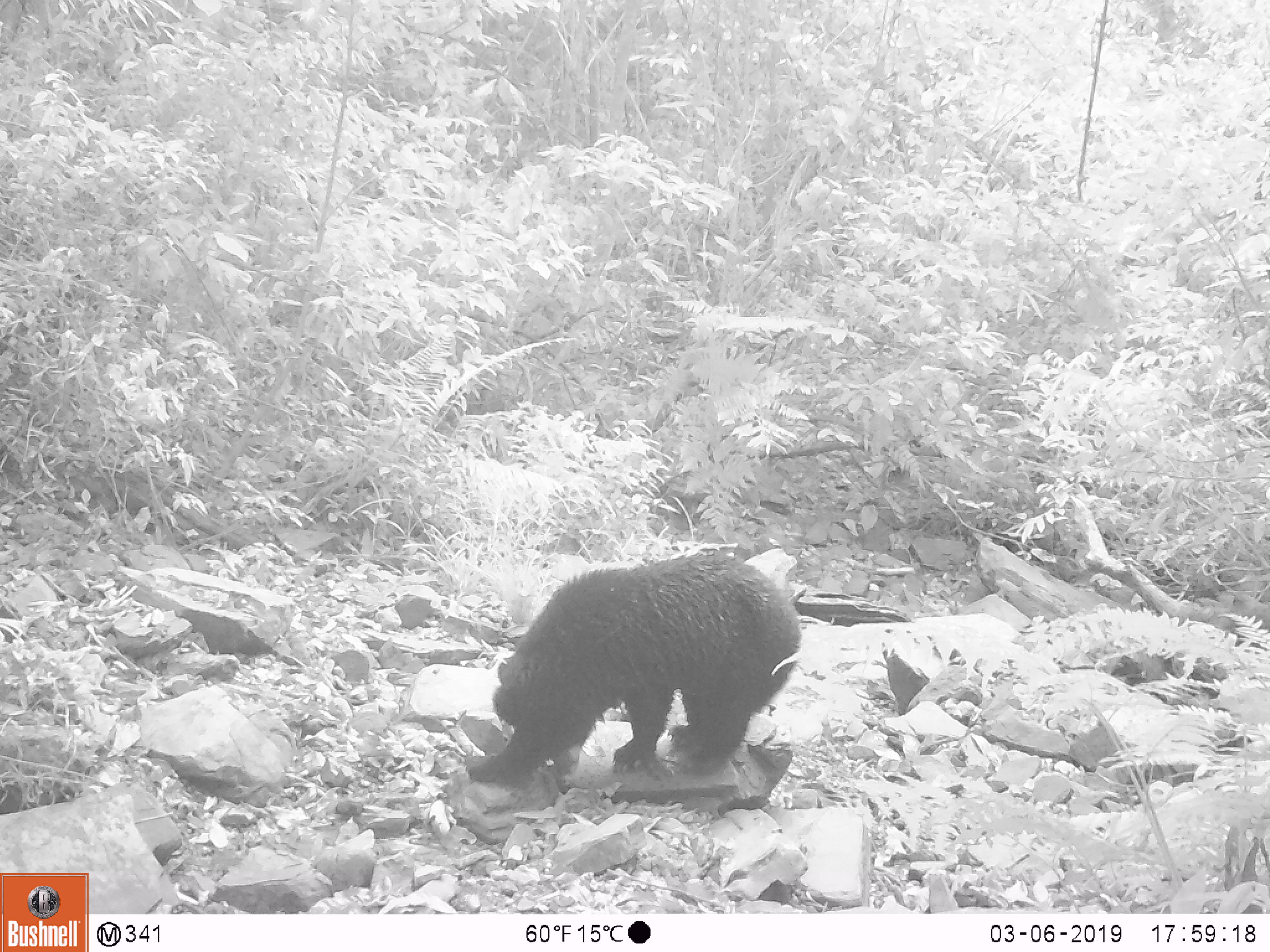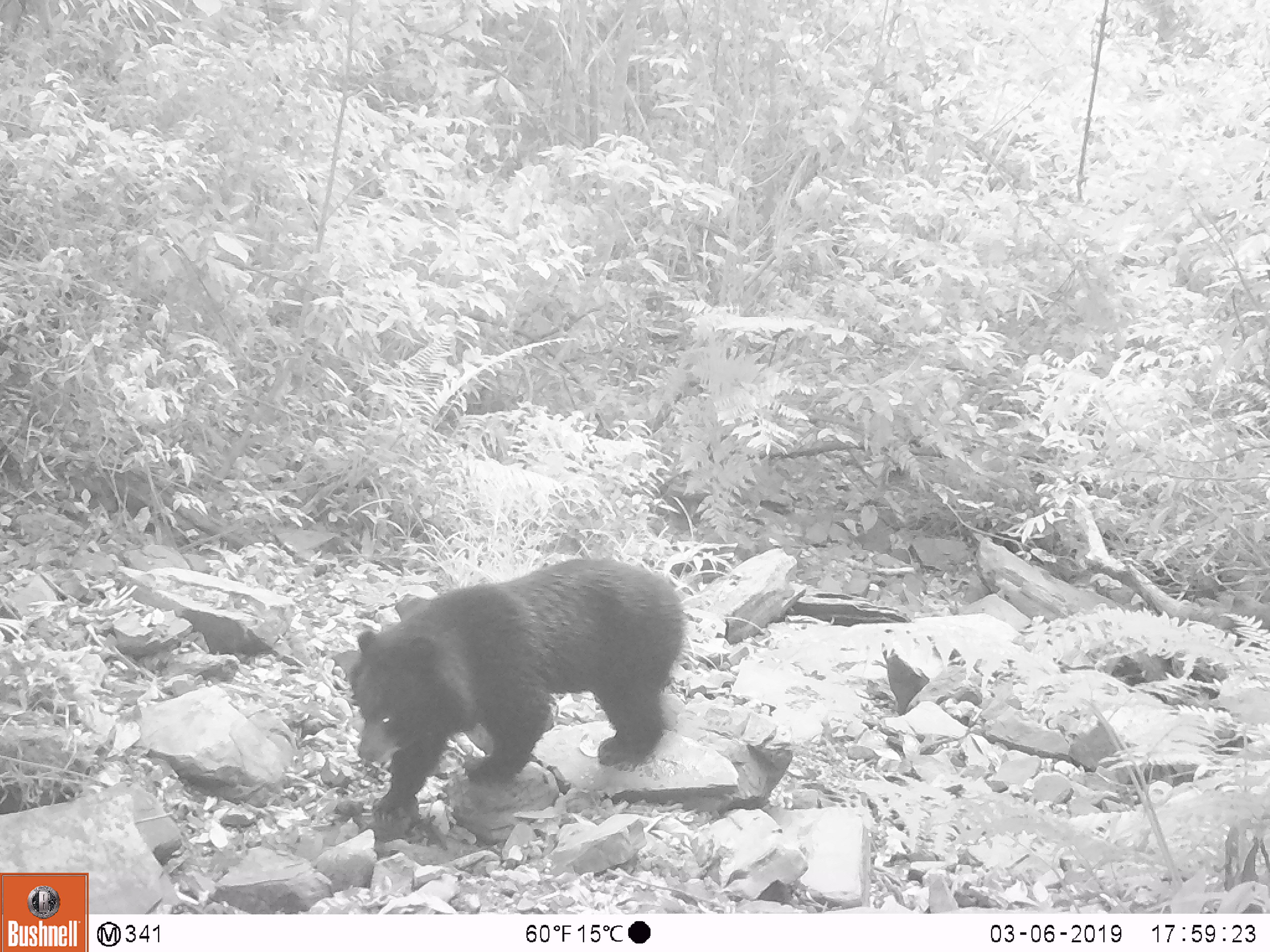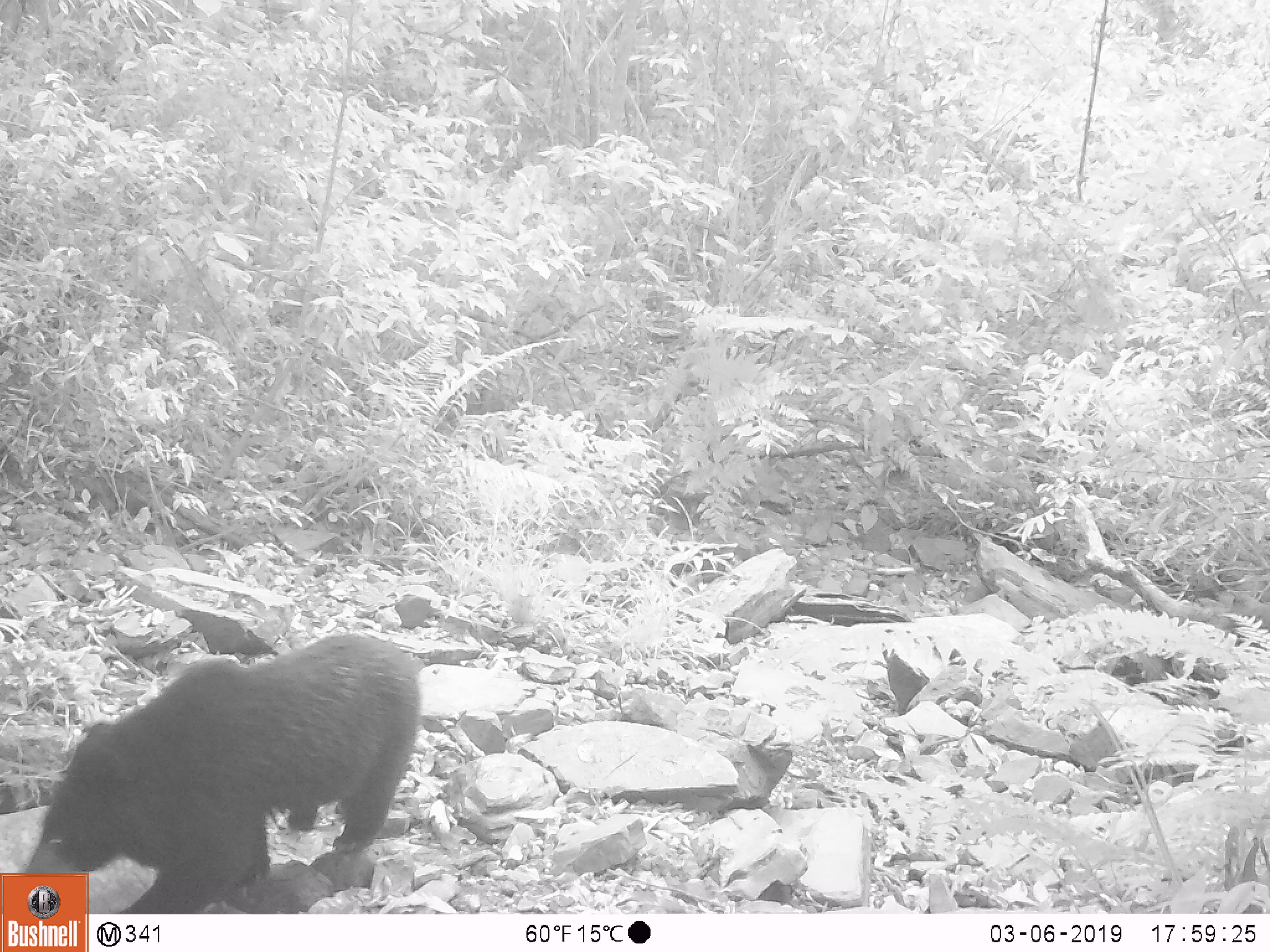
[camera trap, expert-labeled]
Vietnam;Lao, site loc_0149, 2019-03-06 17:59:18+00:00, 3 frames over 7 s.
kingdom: Animalia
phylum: Chordata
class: Mammalia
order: Carnivora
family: Ursidae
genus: Ursus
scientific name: Ursus thibetanus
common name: asian black bear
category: asiatic black bear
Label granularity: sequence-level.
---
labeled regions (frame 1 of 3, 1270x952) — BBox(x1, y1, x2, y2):
asiatic black bear: BBox(469, 549, 803, 785)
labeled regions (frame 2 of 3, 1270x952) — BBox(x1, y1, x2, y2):
asiatic black bear: BBox(347, 556, 685, 820)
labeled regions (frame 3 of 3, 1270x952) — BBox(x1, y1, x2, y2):
asiatic black bear: BBox(21, 633, 422, 914)